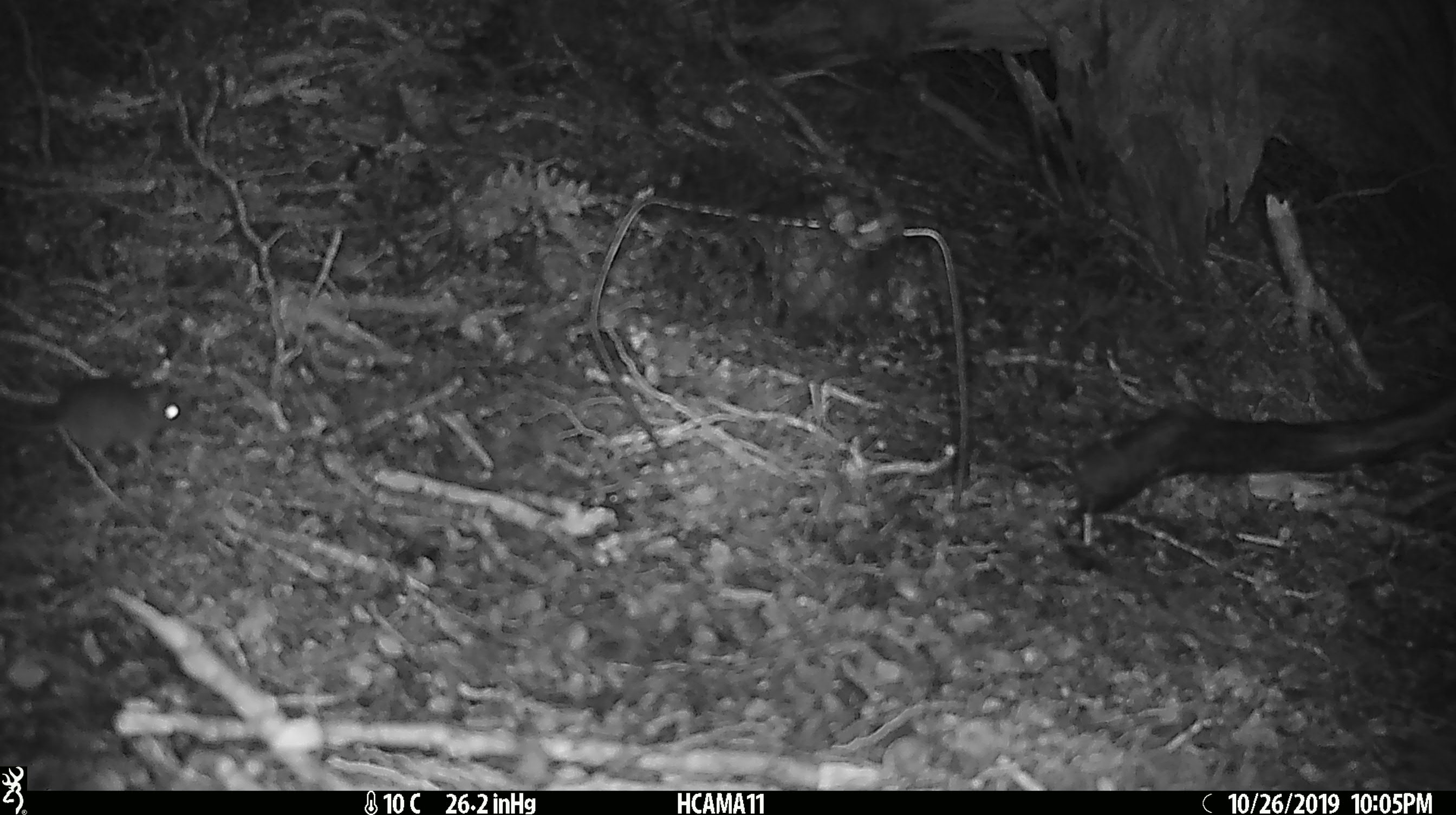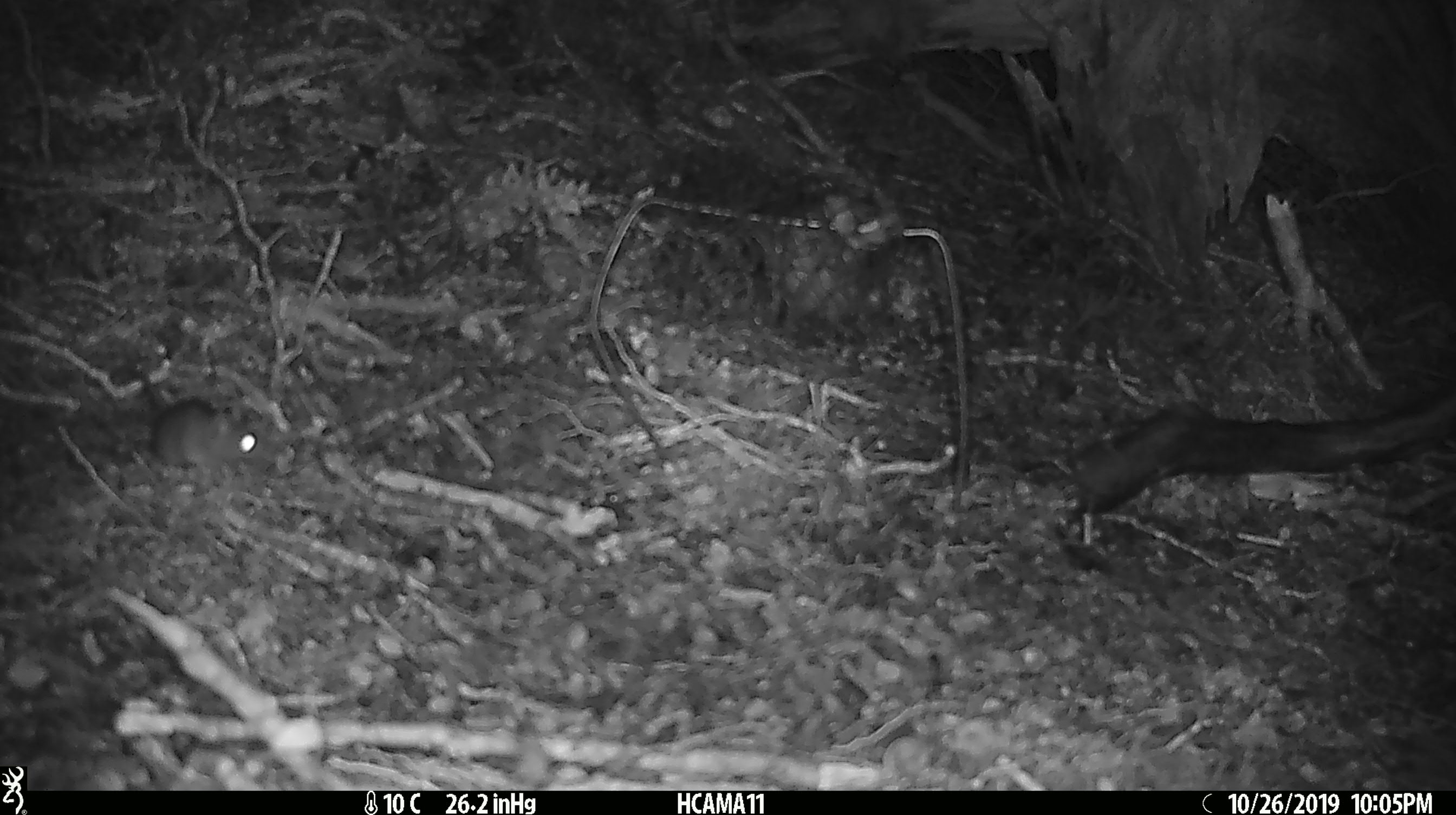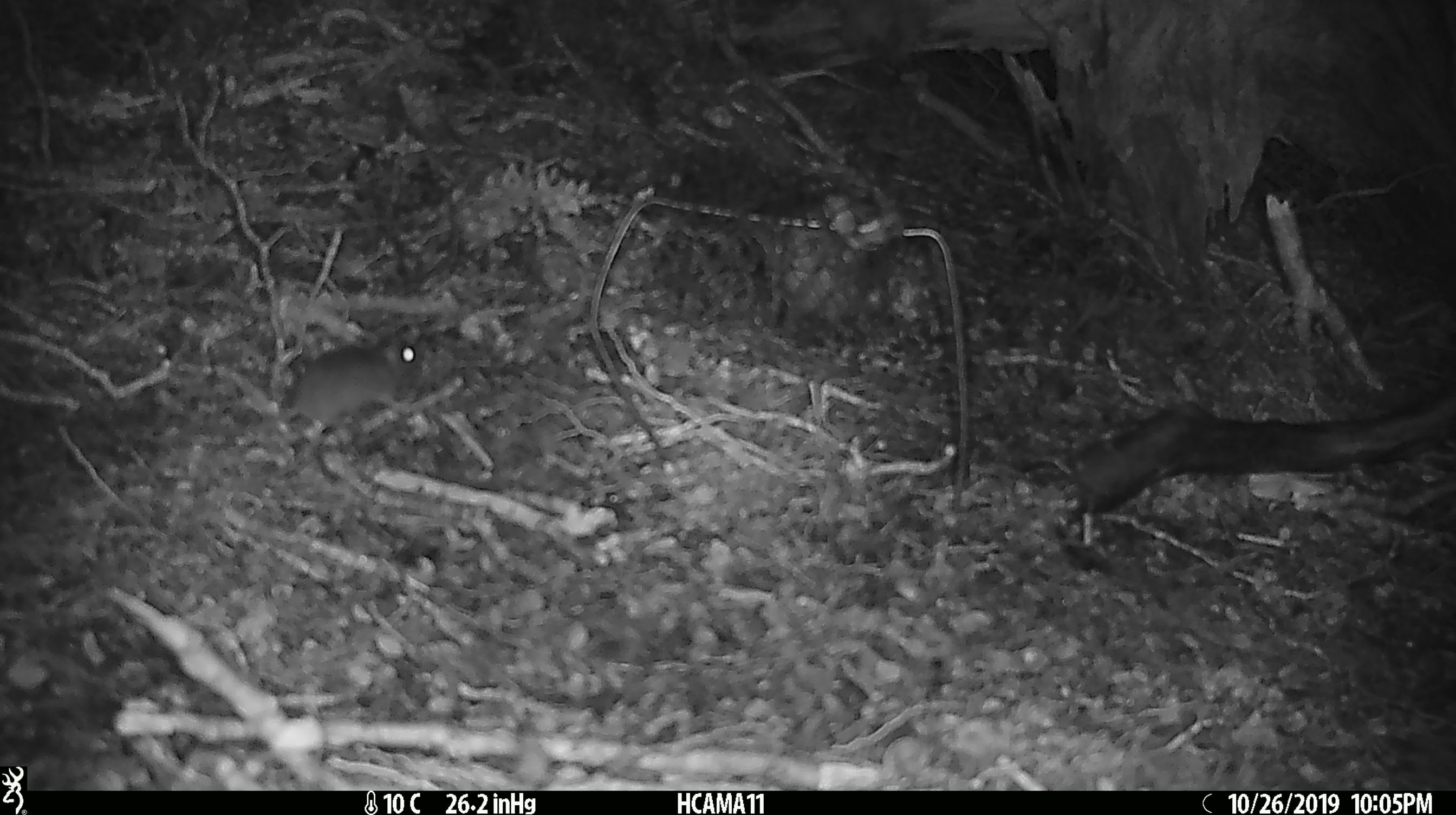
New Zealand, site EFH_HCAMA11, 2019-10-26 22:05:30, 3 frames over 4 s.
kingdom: Animalia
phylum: Chordata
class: Mammalia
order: Rodentia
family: Muridae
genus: Mus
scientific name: Mus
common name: mouse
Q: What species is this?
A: Mouse (Mus).